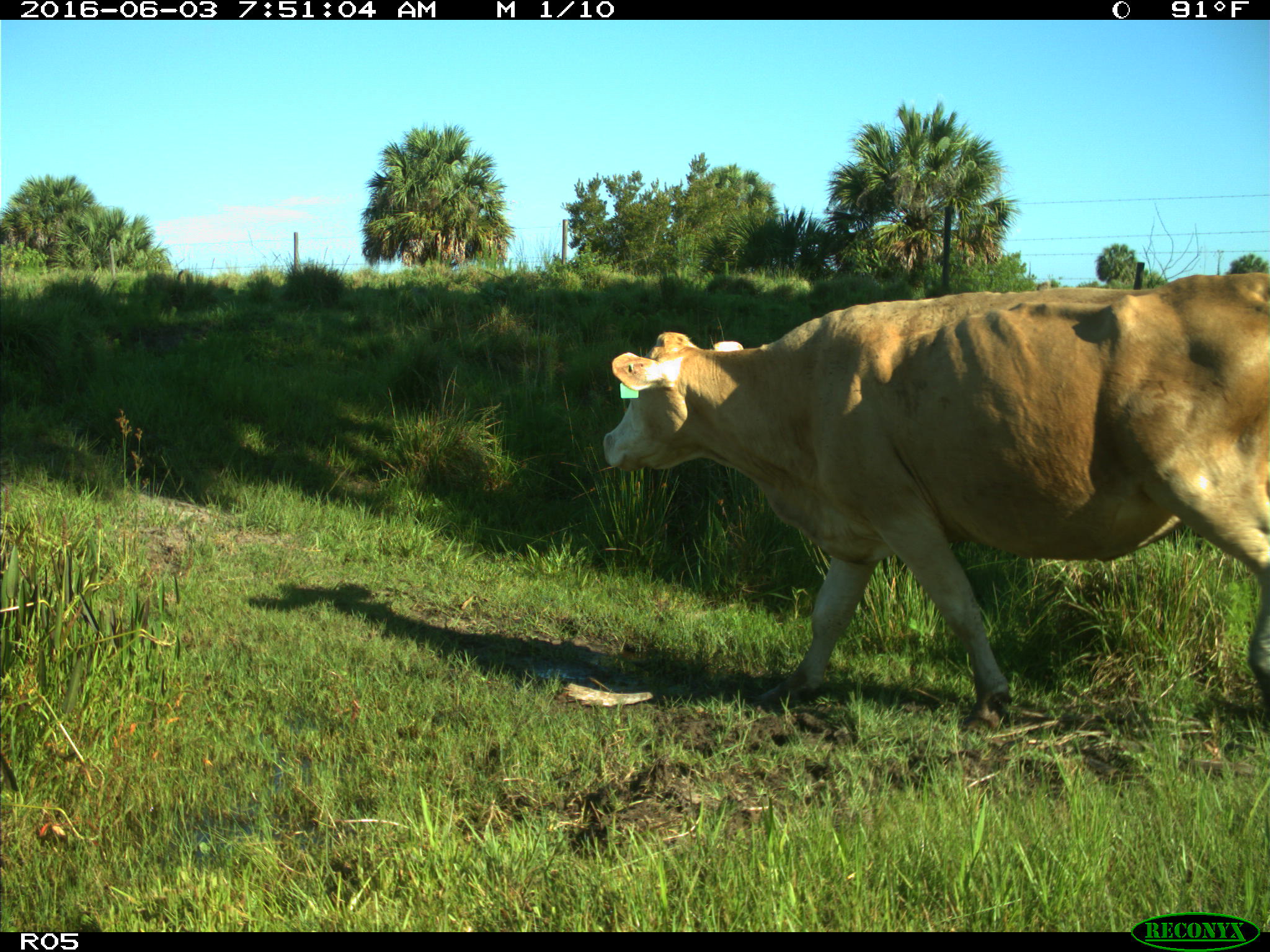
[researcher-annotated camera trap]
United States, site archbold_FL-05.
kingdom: Animalia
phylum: Chordata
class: Mammalia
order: Artiodactyla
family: Bovidae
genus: Bos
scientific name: Bos taurus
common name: domestic cow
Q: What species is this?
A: Bos taurus (domestic cow).